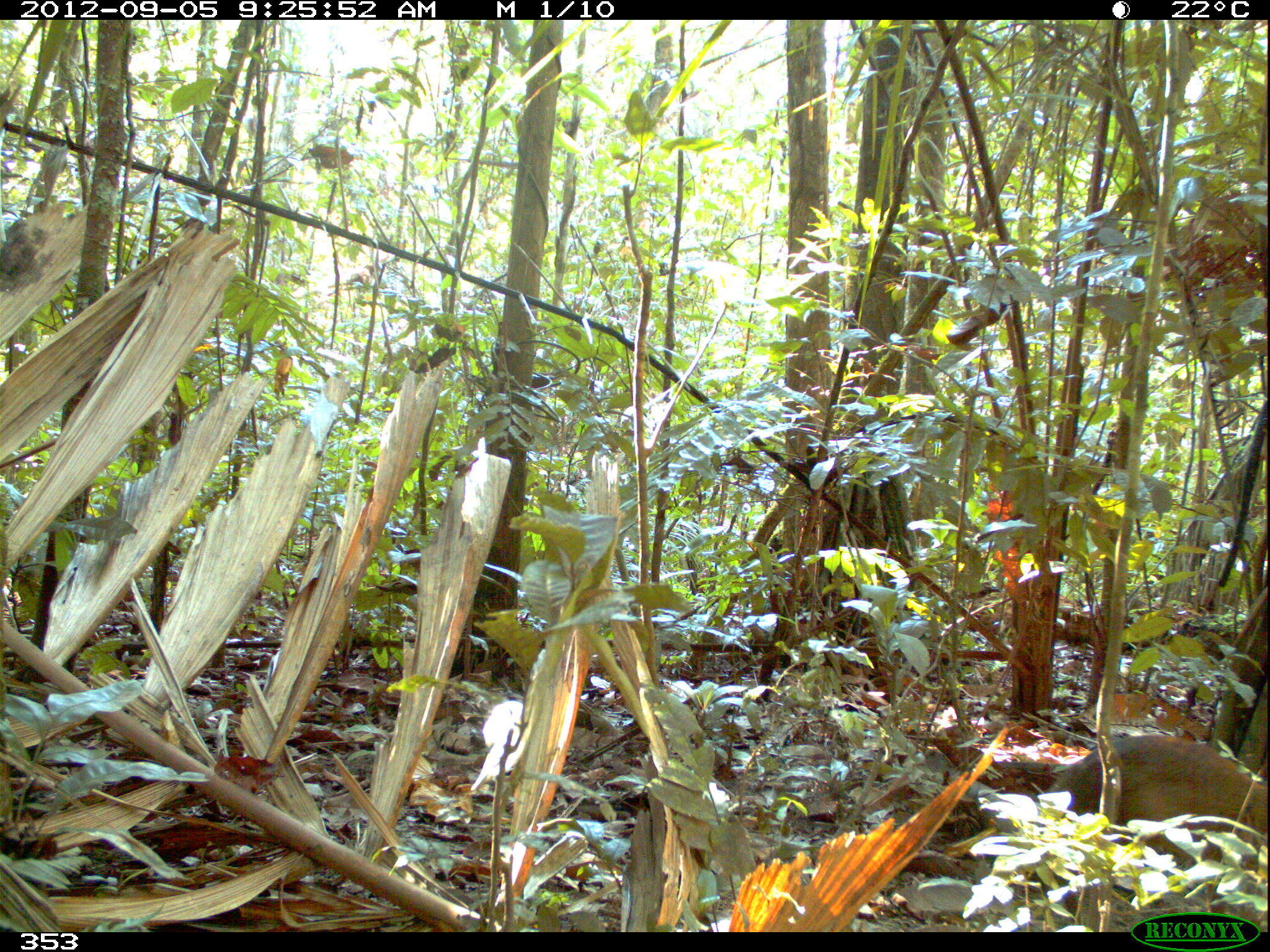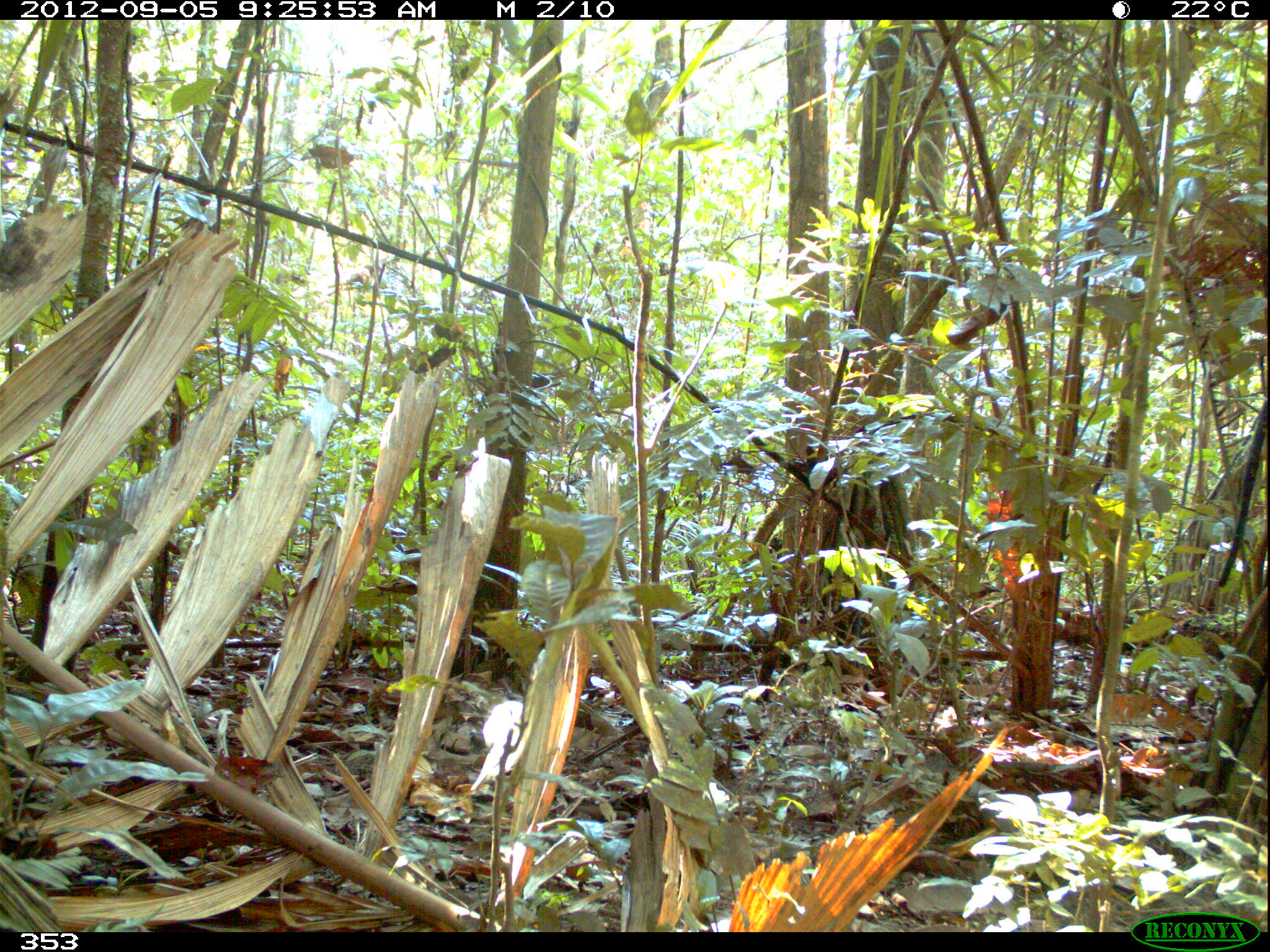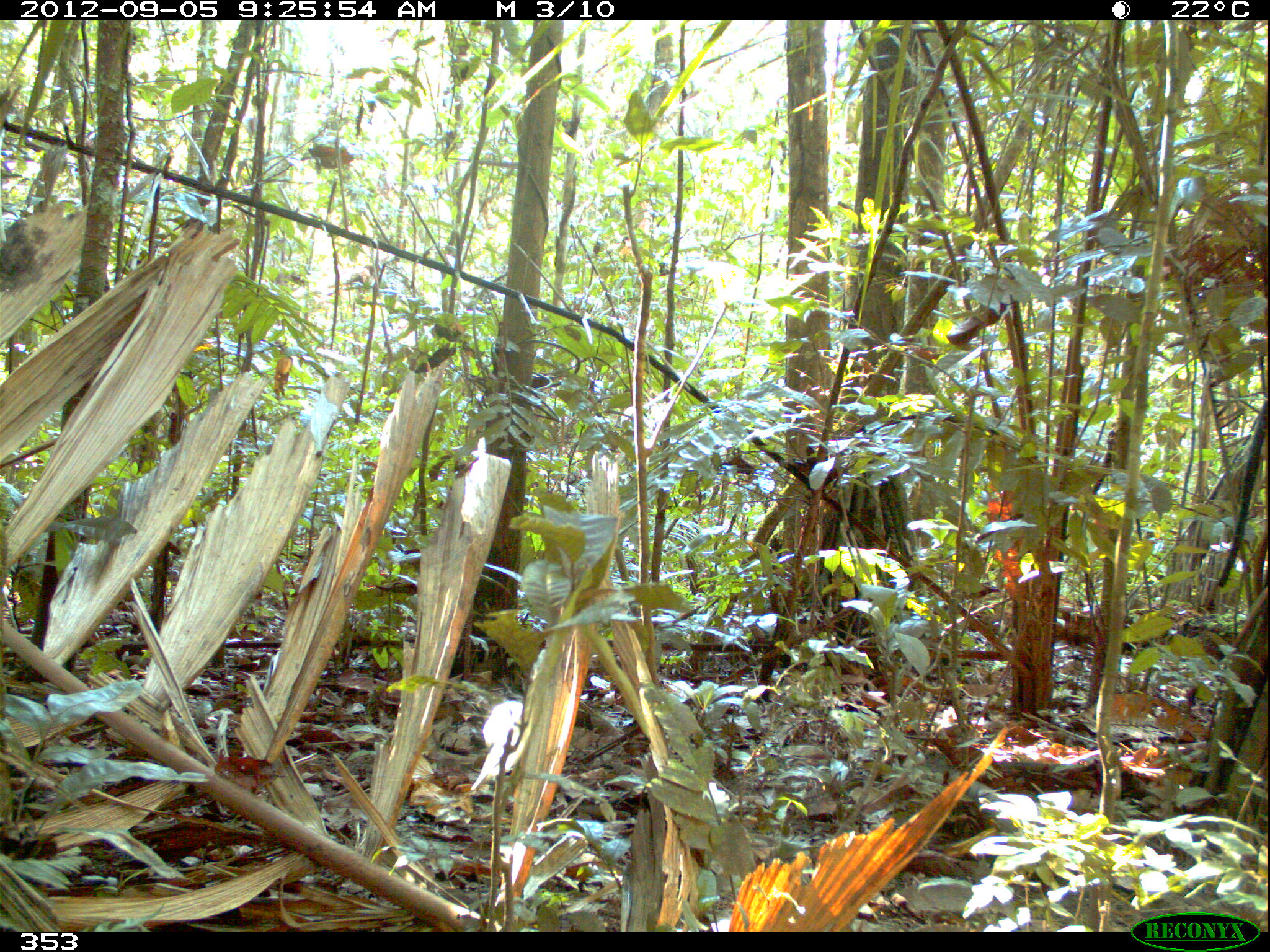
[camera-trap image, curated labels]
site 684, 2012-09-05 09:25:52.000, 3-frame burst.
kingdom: Animalia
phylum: Chordata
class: Mammalia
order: Rodentia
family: Dasyproctidae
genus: Dasyprocta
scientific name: Dasyprocta punctata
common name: central american agouti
Dasyprocta punctata (central american agouti).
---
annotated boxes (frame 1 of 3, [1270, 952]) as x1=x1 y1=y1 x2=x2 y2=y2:
dasyprocta punctata: x1=1047 y1=734 x2=1267 y2=861